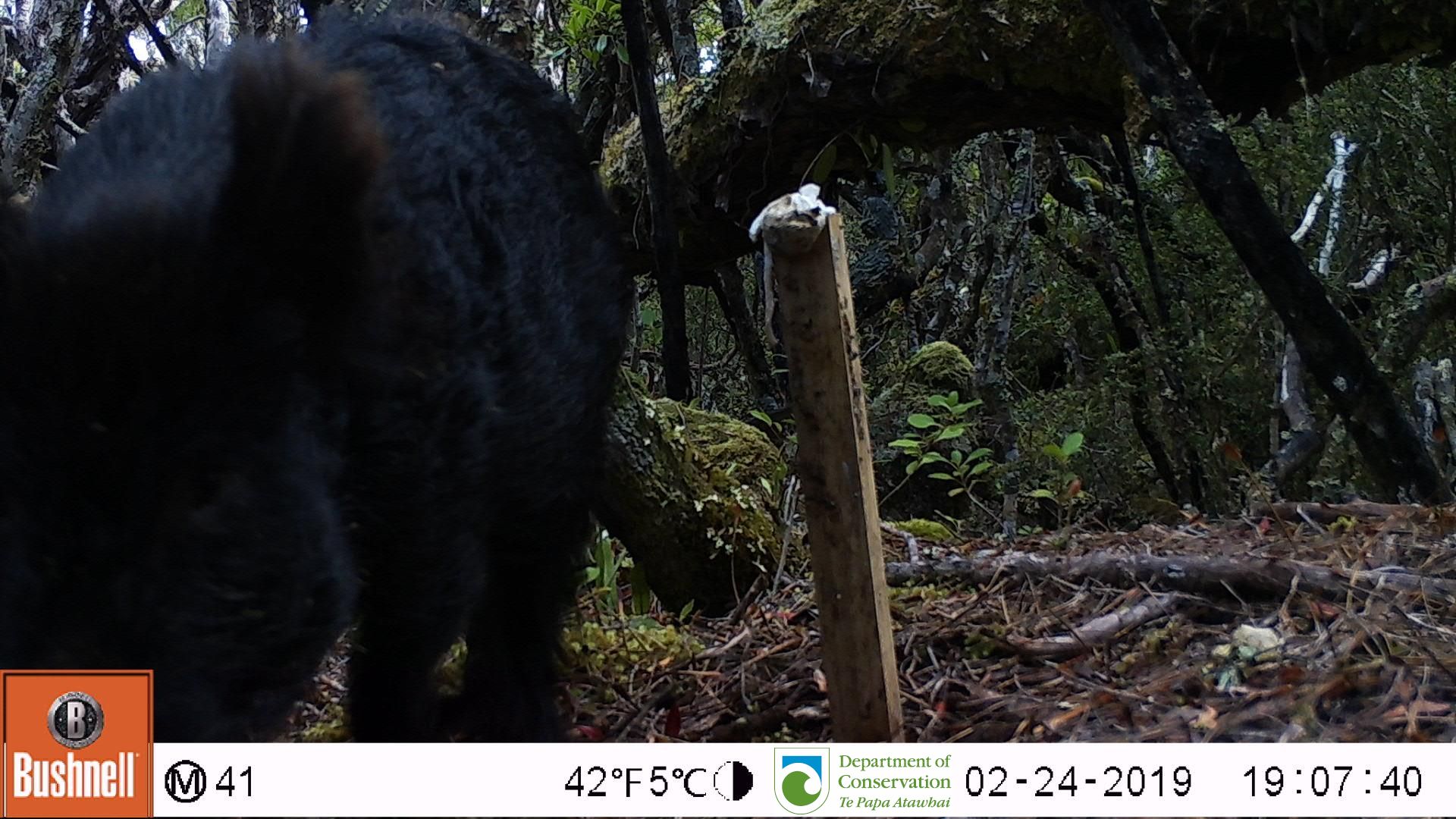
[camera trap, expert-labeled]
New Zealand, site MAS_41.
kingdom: Animalia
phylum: Chordata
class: Mammalia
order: Artiodactyla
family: Suidae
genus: Sus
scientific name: Sus scrofa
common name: pig